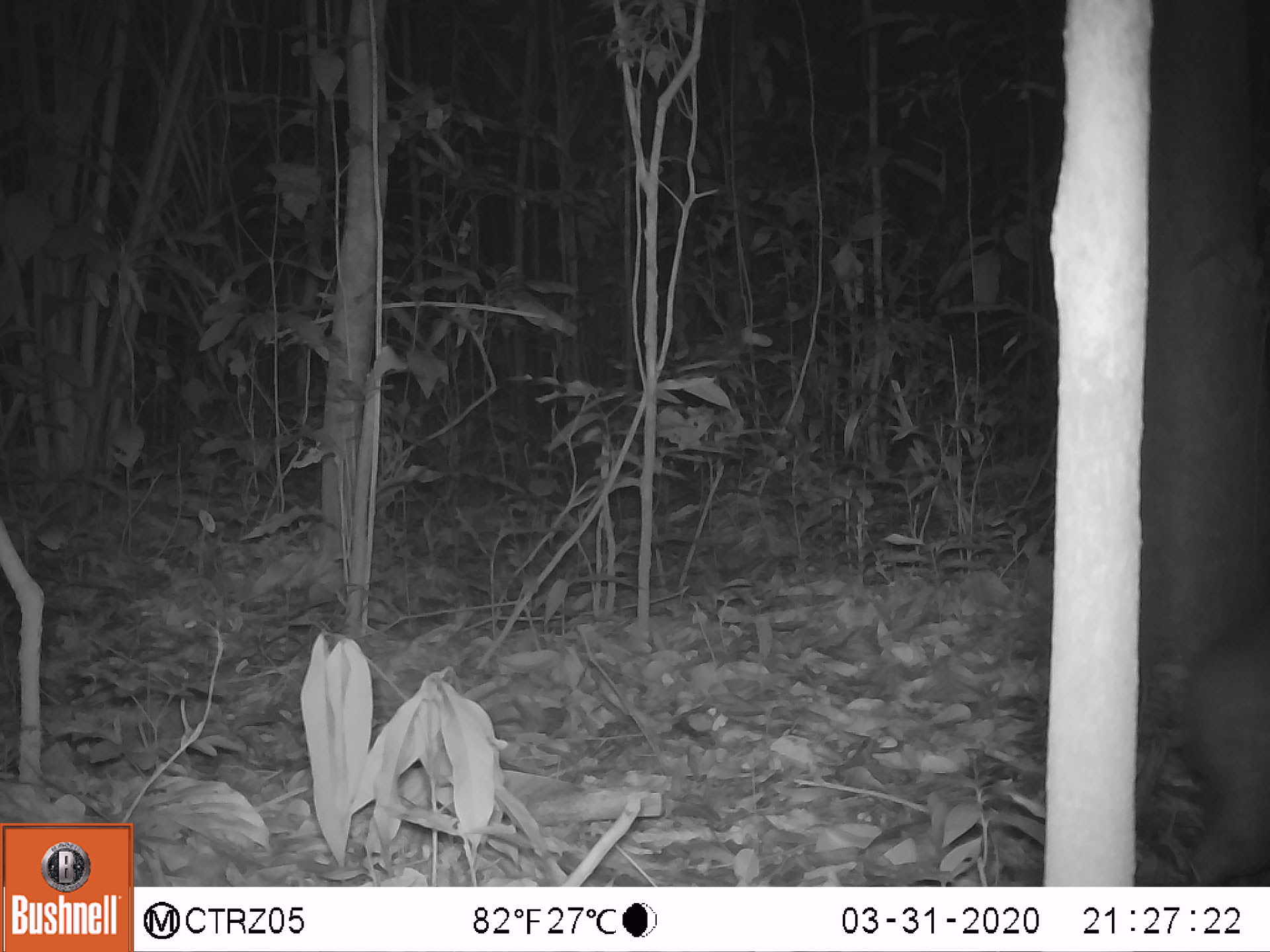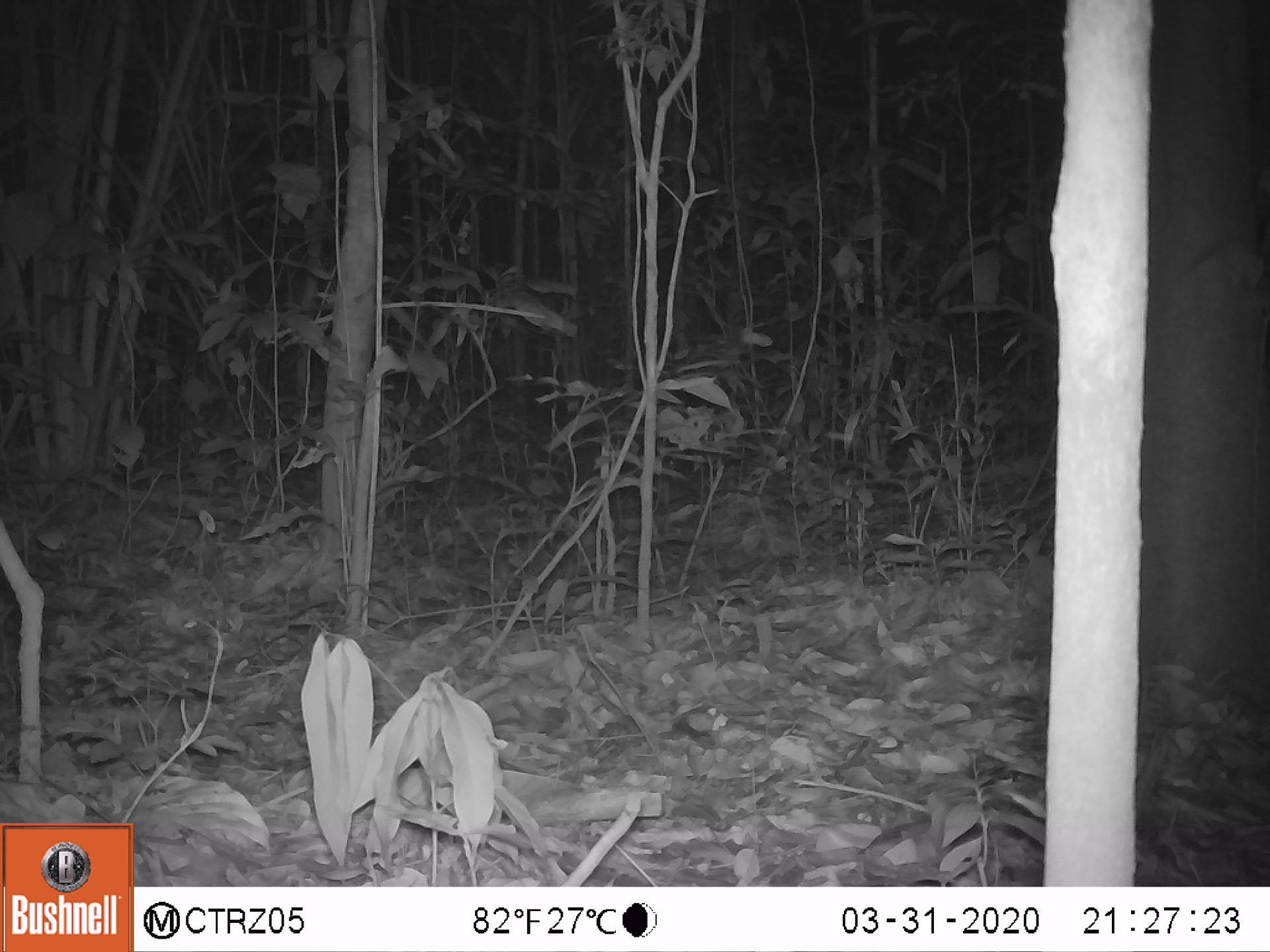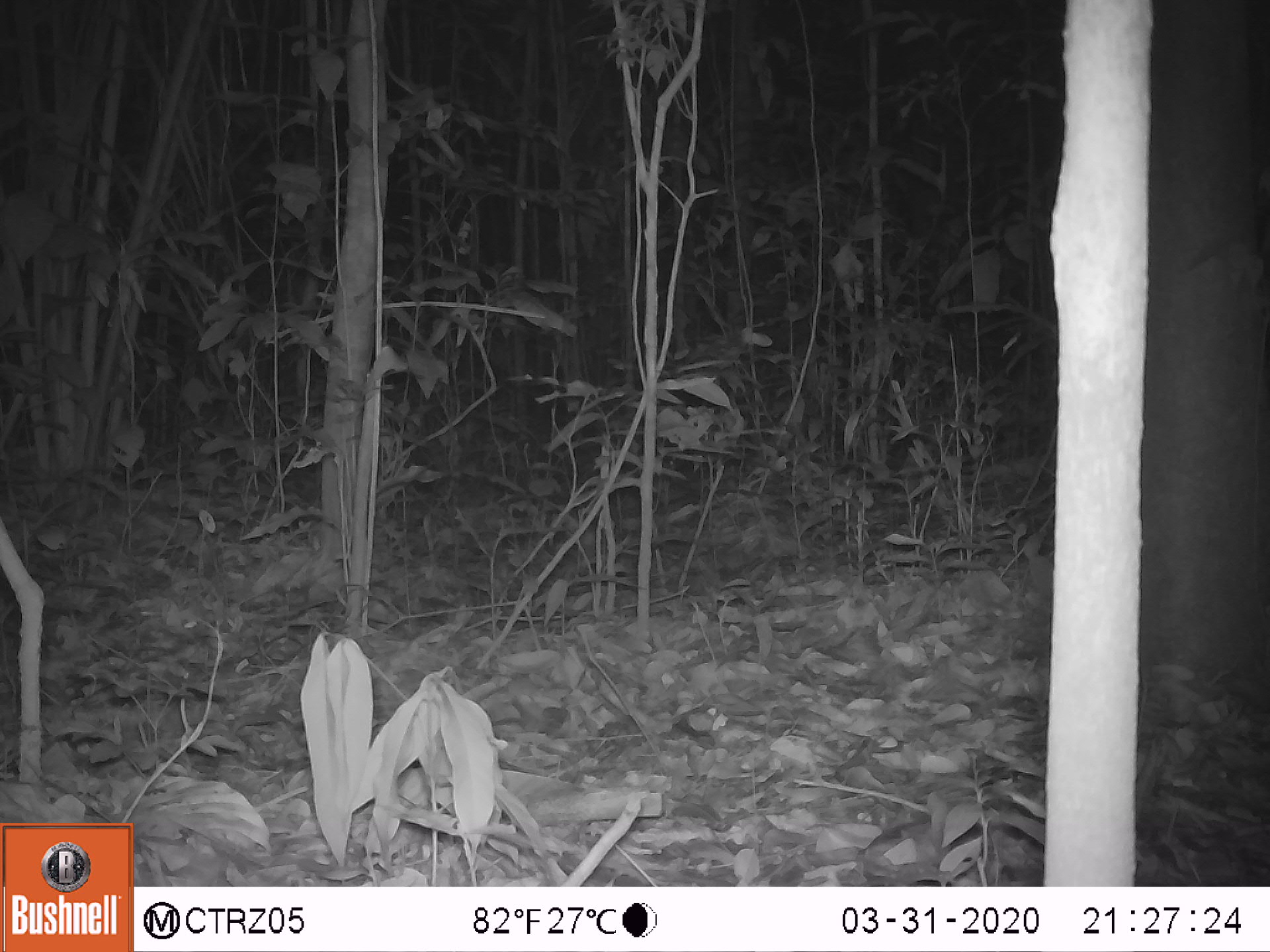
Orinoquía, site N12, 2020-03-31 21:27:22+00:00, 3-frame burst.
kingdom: Animalia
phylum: Chordata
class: Mammalia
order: Rodentia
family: Cuniculidae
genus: Cuniculus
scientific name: Cuniculus paca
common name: spotted paca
Spotted paca (Cuniculus paca).